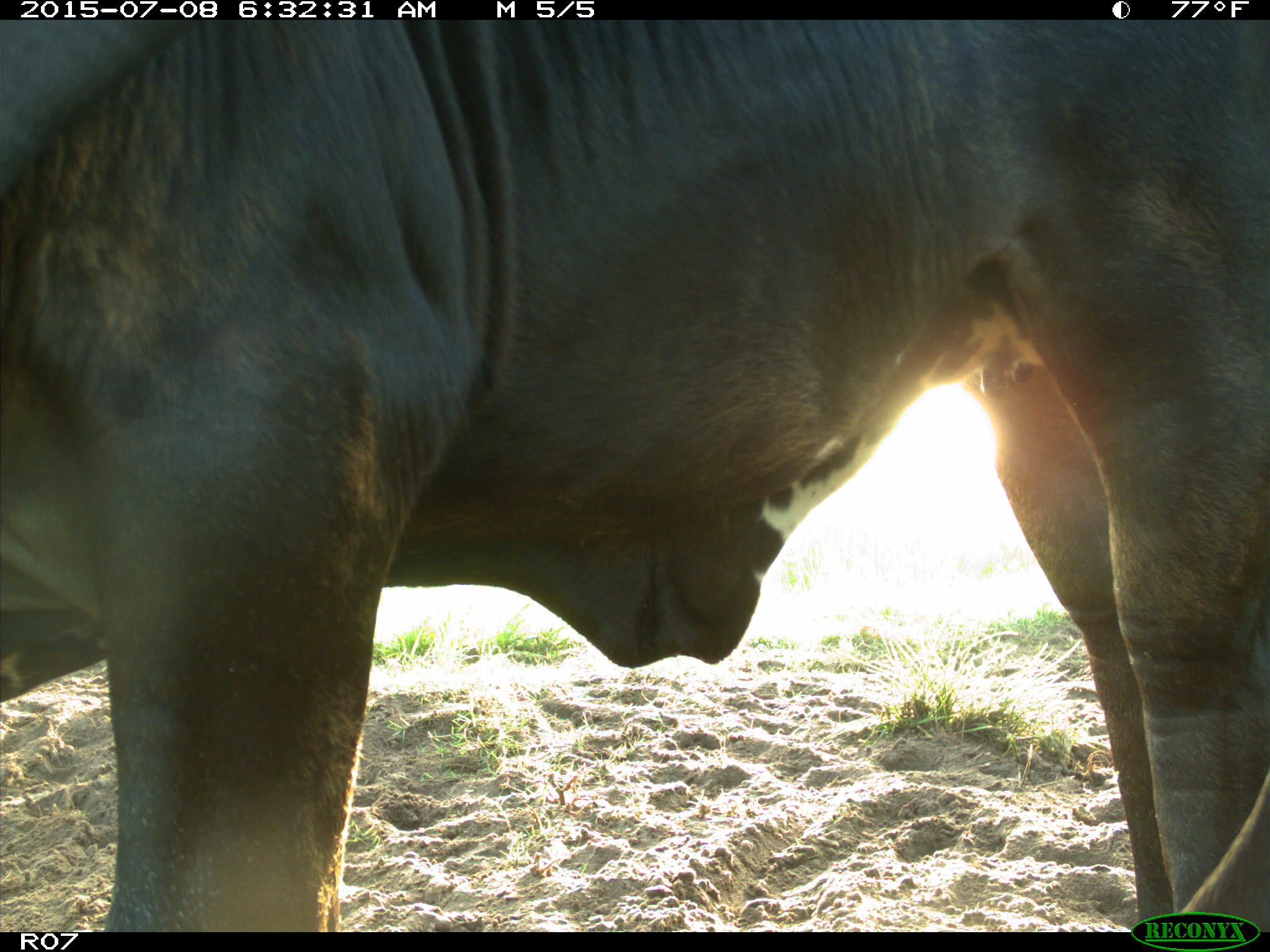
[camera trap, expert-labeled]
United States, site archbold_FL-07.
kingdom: Animalia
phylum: Chordata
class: Mammalia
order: Artiodactyla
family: Bovidae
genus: Bos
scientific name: Bos taurus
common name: domestic cow